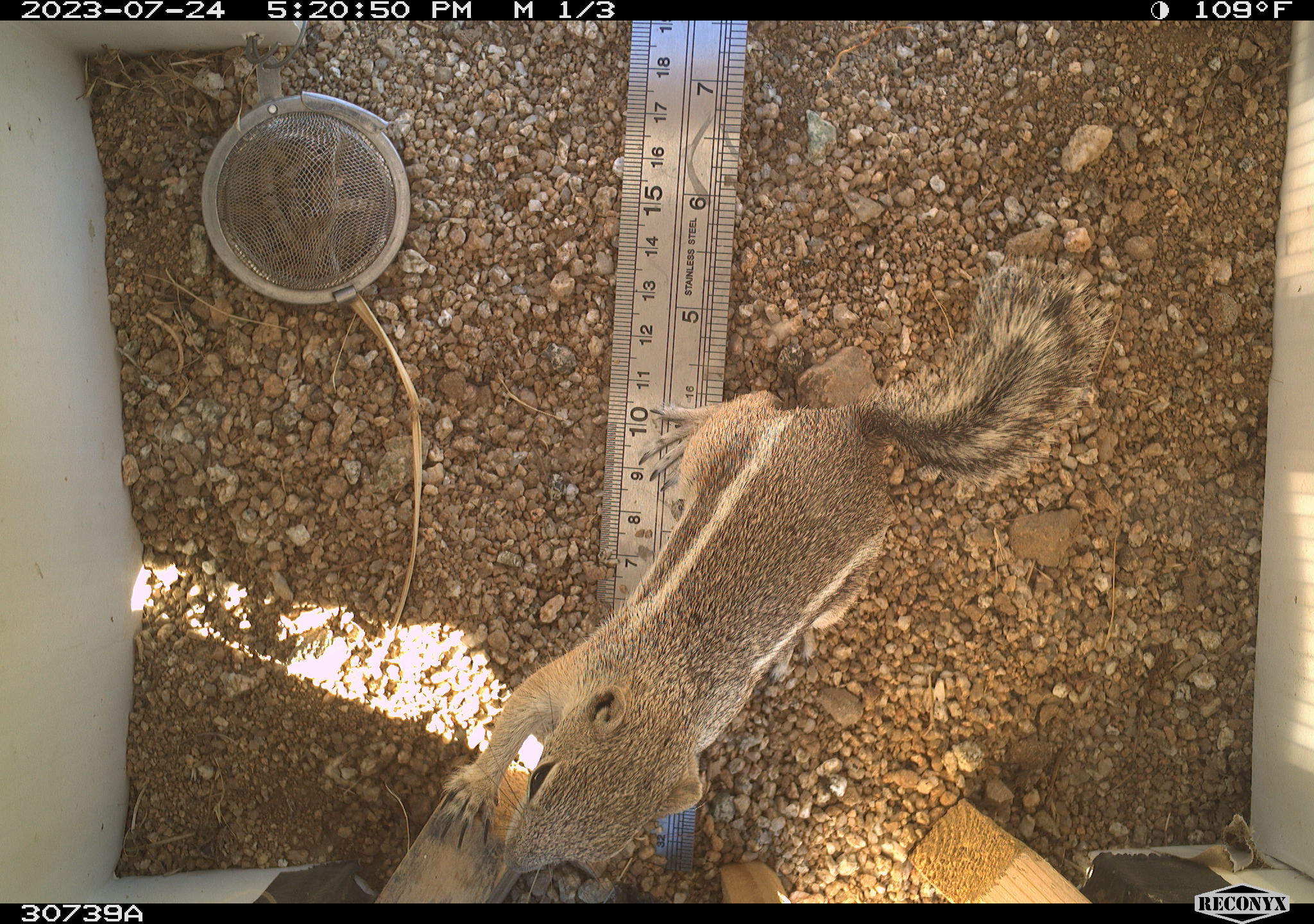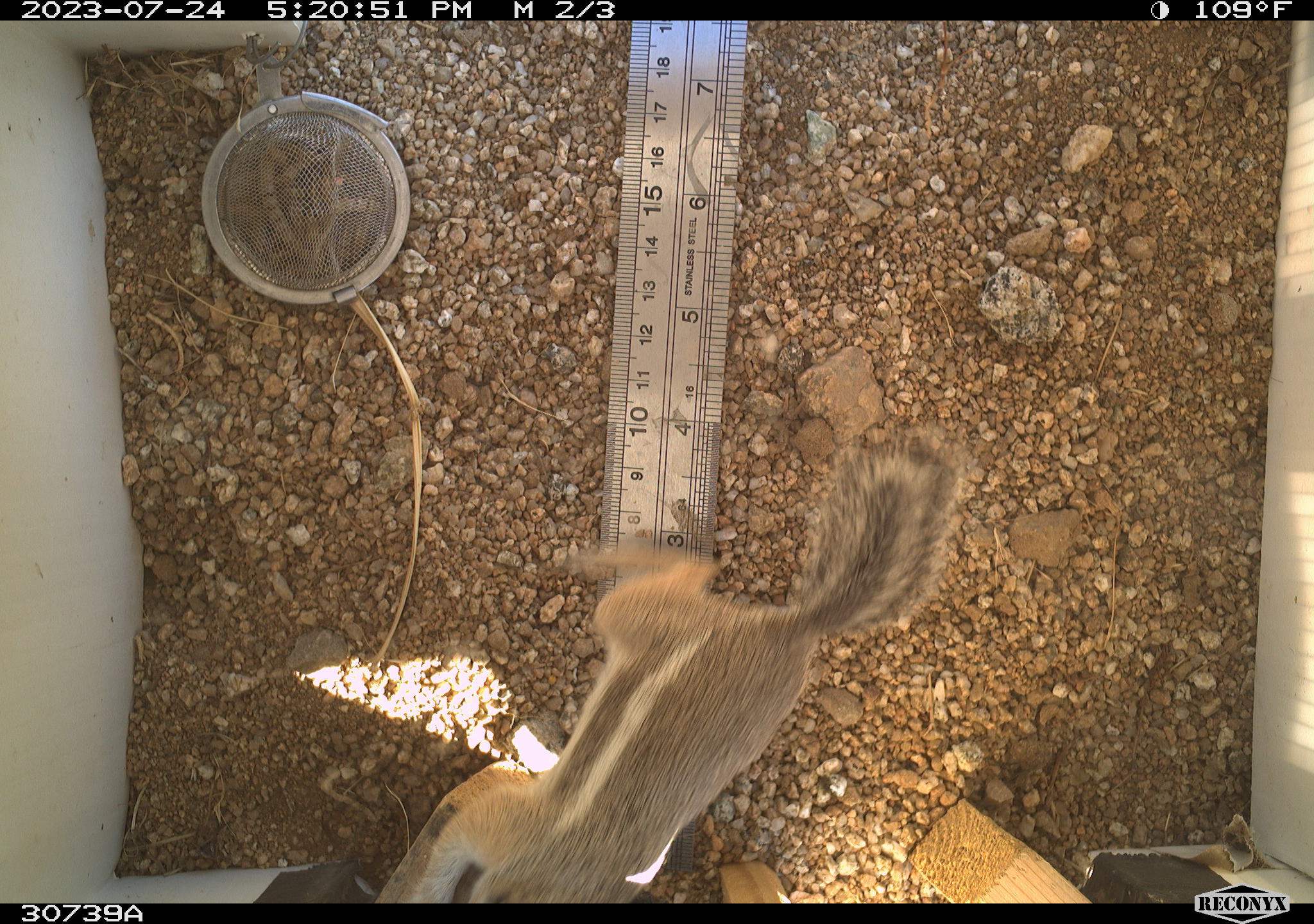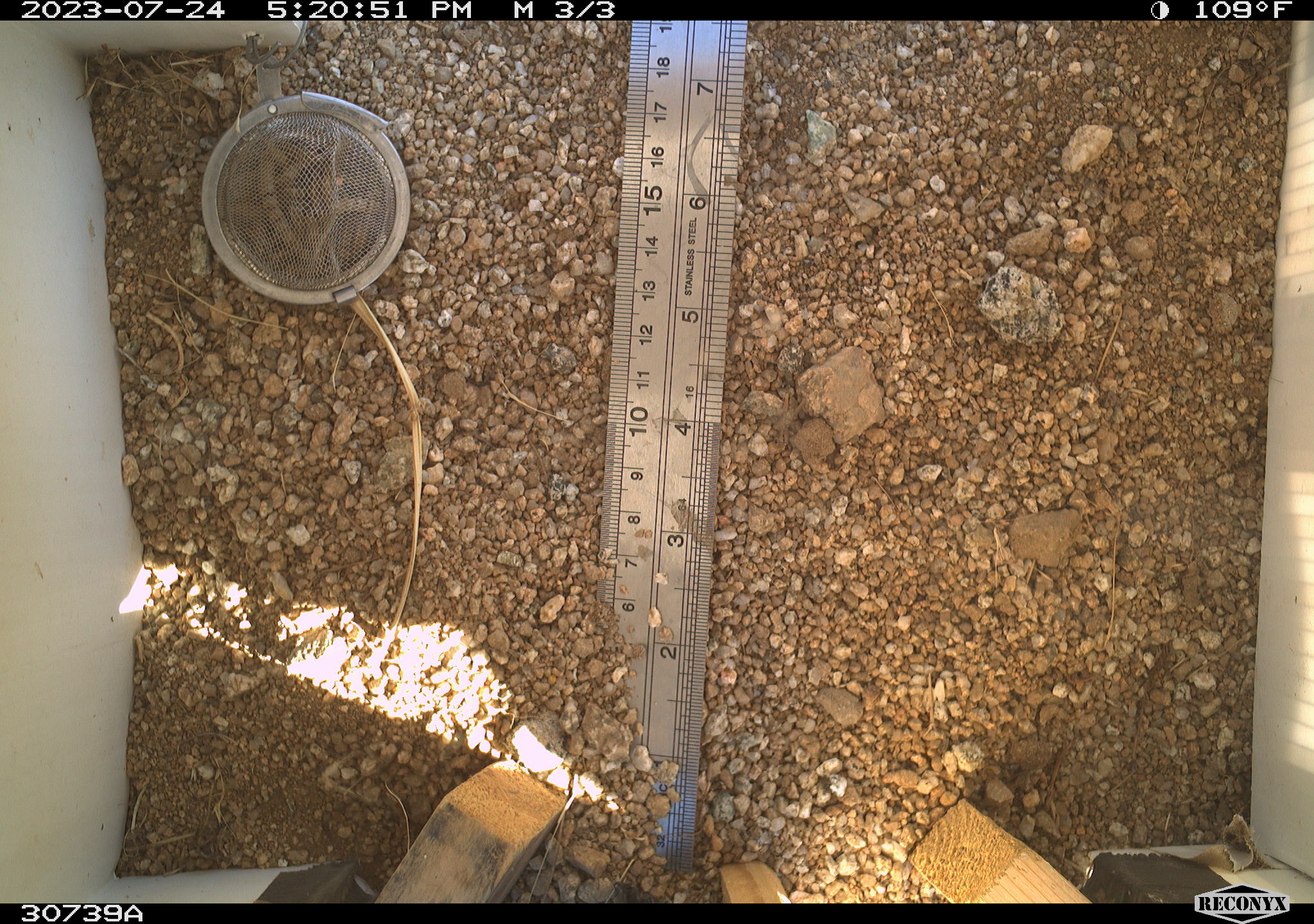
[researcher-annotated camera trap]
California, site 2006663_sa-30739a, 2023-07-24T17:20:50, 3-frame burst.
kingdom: Animalia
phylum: Chordata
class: Mammalia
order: Rodentia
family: Sciuridae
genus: Ammospermophilus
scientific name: Ammospermophilus leucurus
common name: white-tailed antelope squirrel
White-tailed antelope squirrel (Ammospermophilus leucurus).